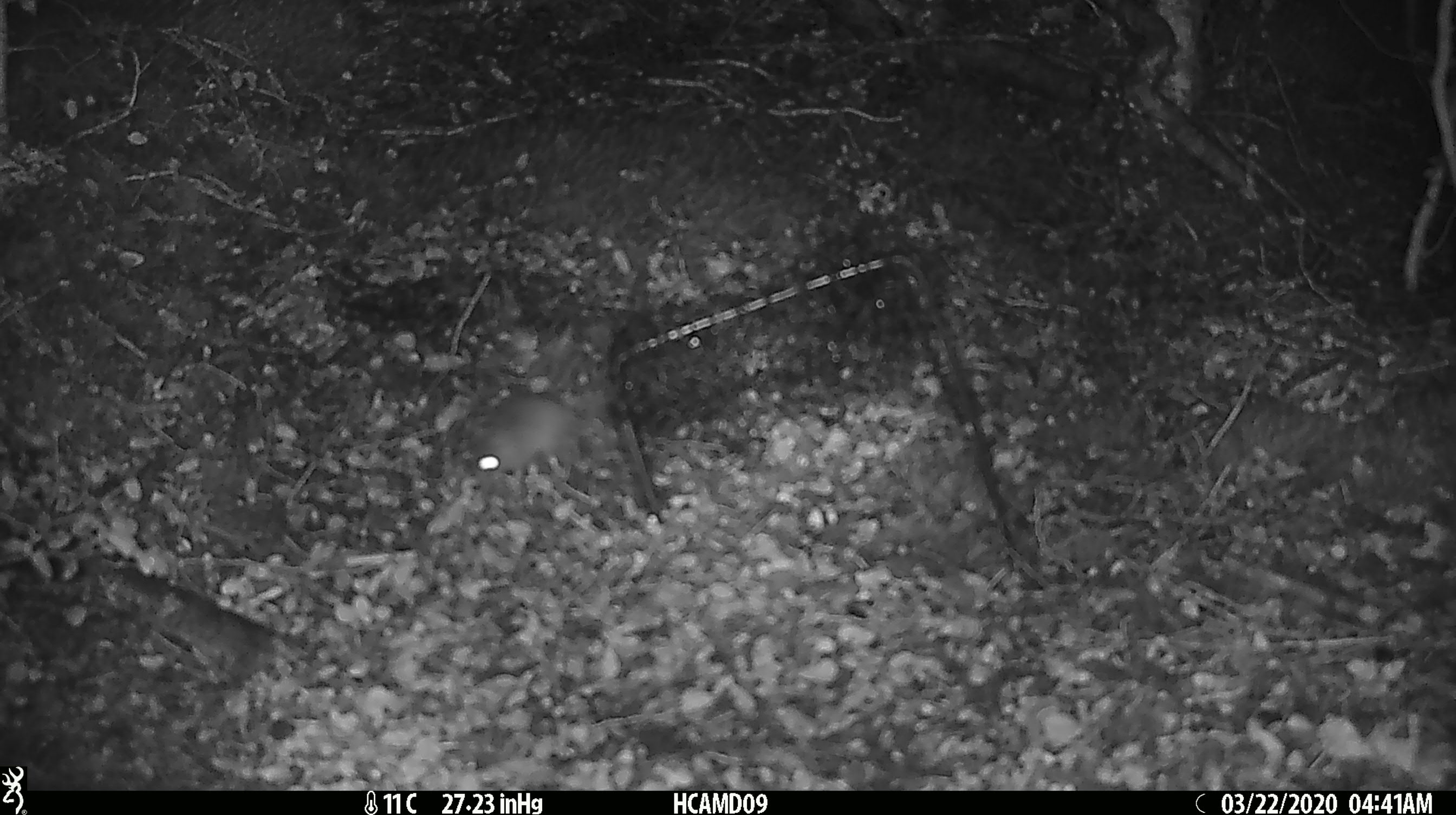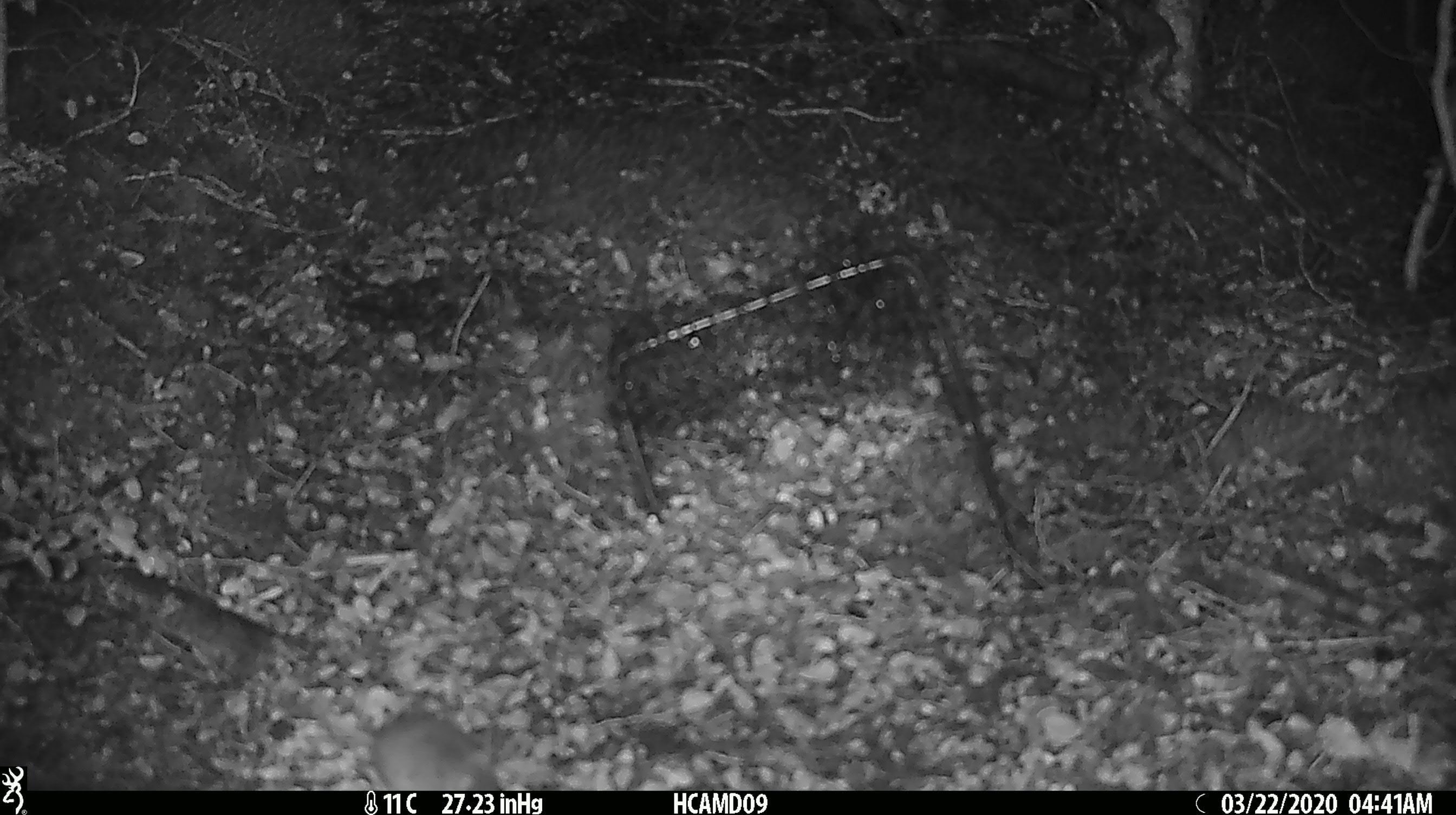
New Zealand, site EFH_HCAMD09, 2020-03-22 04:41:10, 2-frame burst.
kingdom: Animalia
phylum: Chordata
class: Mammalia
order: Rodentia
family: Muridae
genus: Mus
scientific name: Mus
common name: mouse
Mouse (Mus).